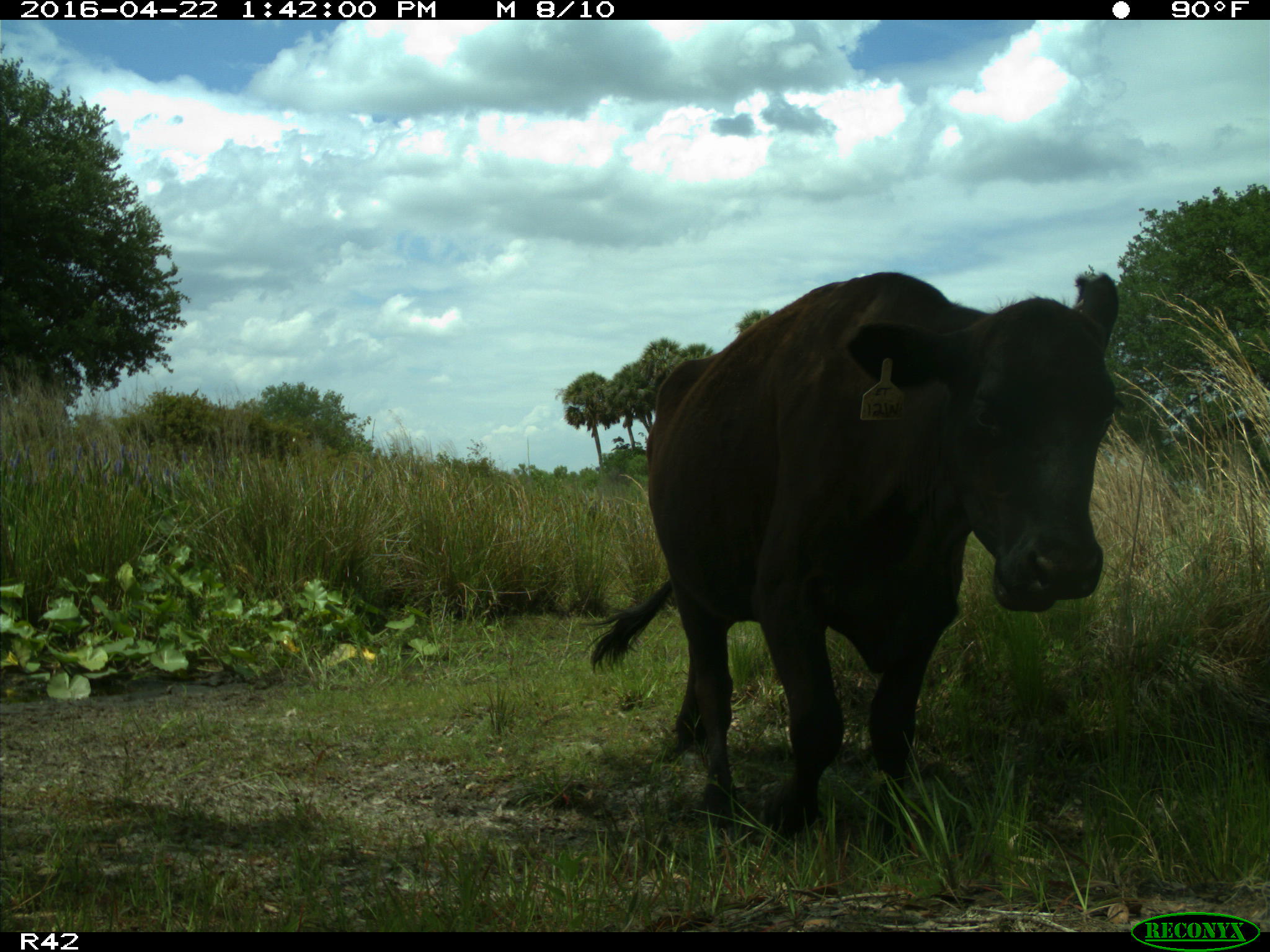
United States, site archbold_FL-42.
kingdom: Animalia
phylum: Chordata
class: Mammalia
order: Artiodactyla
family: Bovidae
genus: Bos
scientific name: Bos taurus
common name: domestic cow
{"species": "Bos taurus (domestic cow)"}